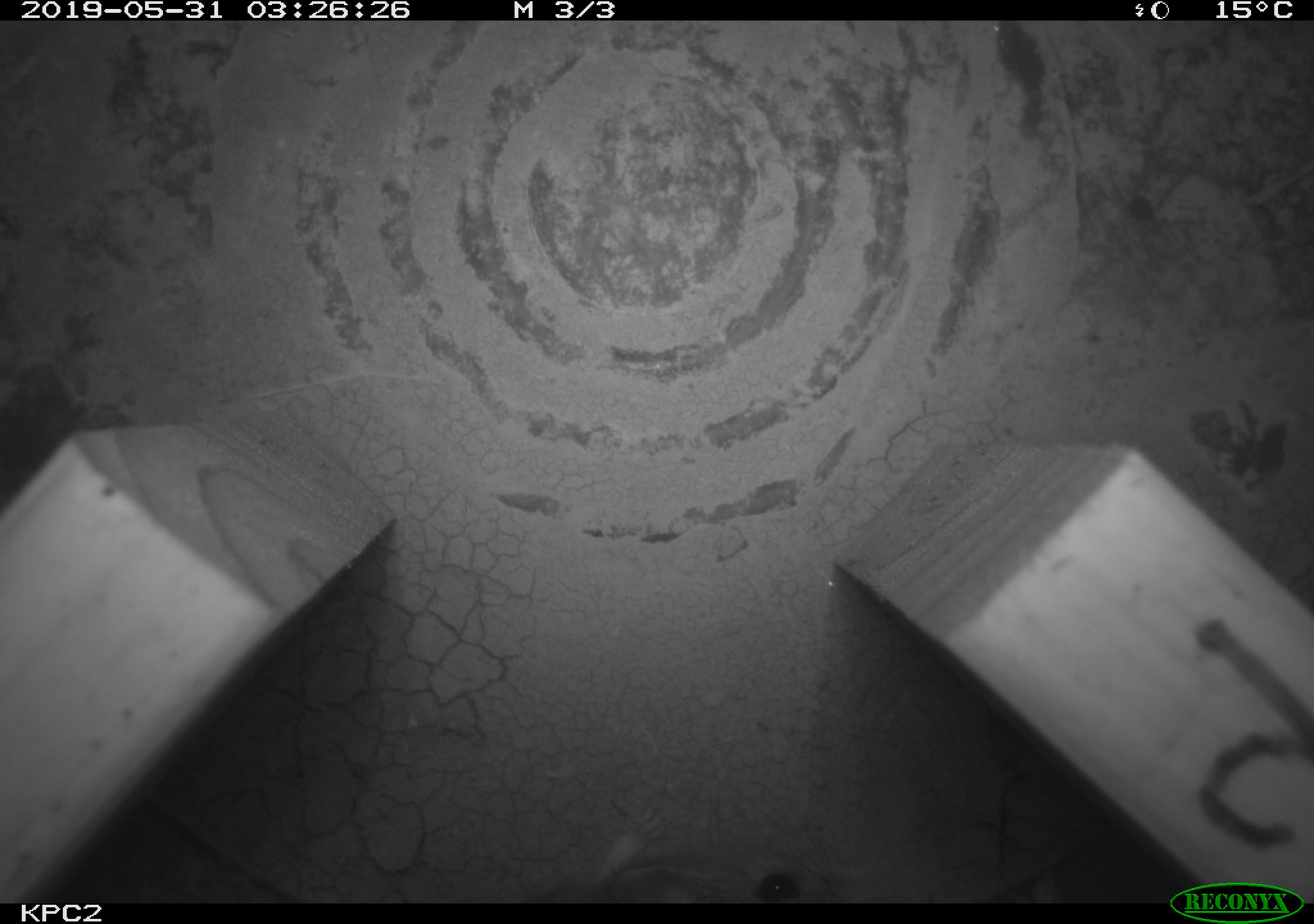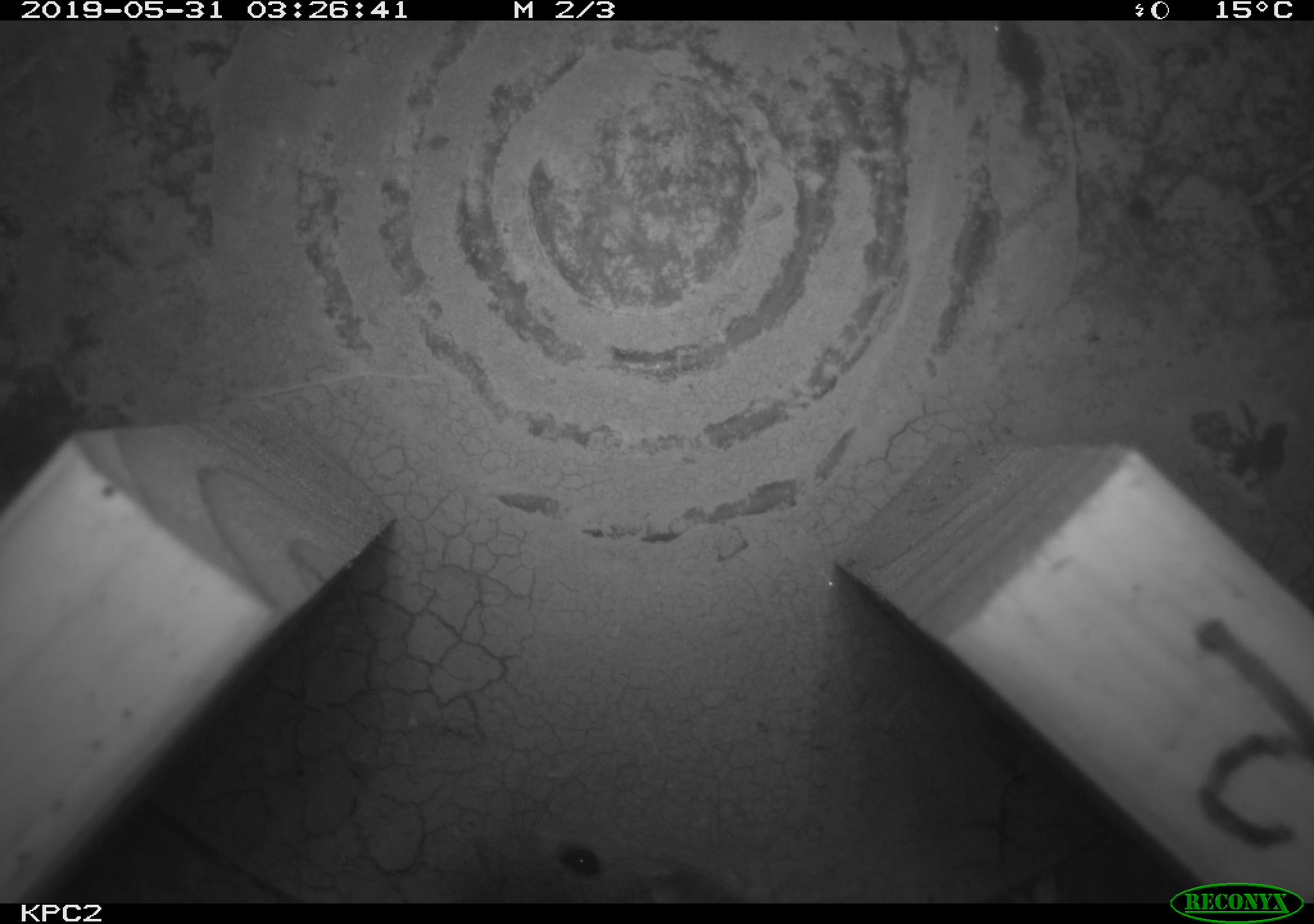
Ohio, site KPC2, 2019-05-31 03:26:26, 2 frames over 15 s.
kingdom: Animalia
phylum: Chordata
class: Mammalia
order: Rodentia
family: Cricetidae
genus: Peromyscus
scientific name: Peromyscus leucopus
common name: white-footed mouse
White-footed mouse (Peromyscus leucopus).